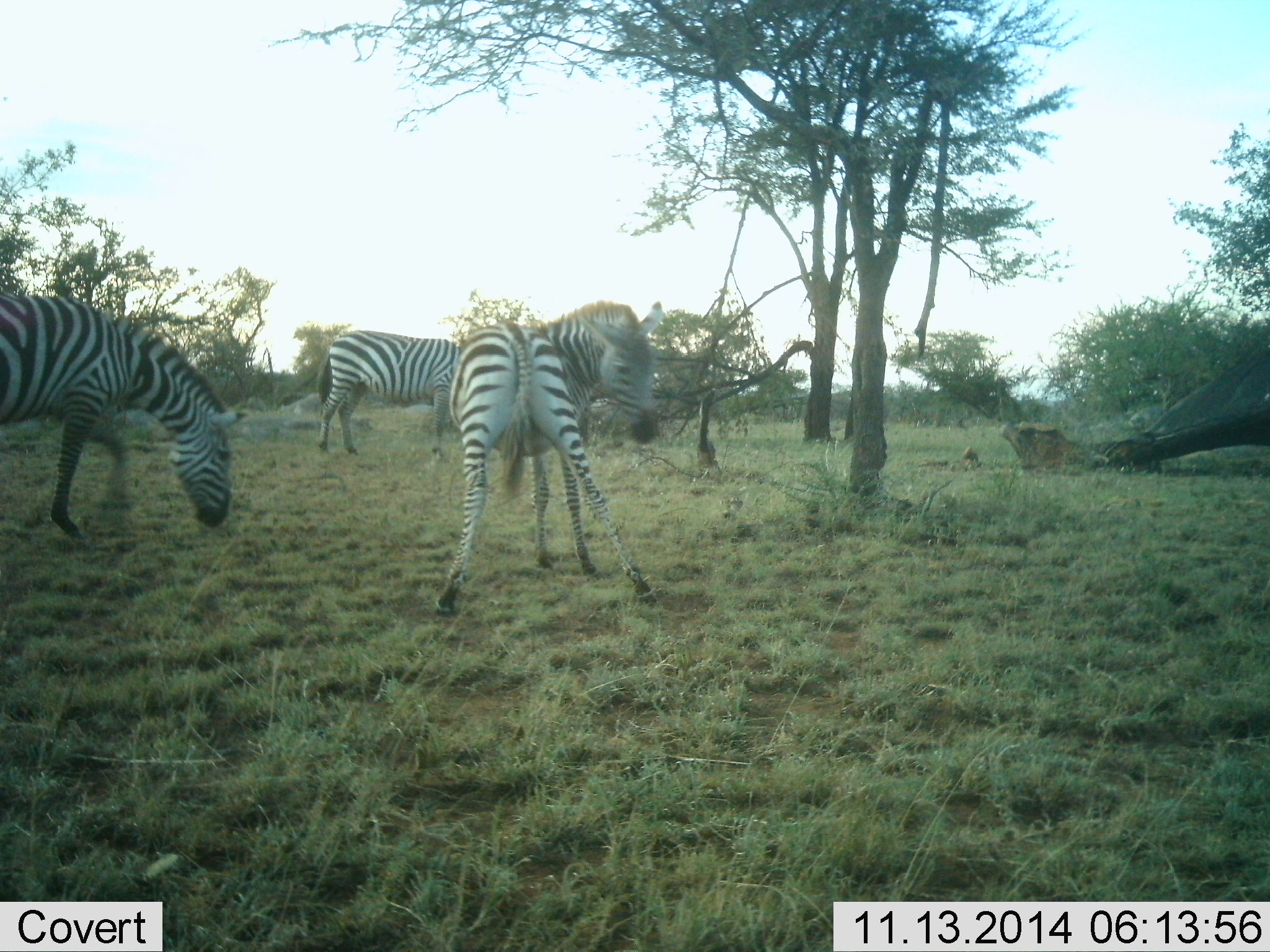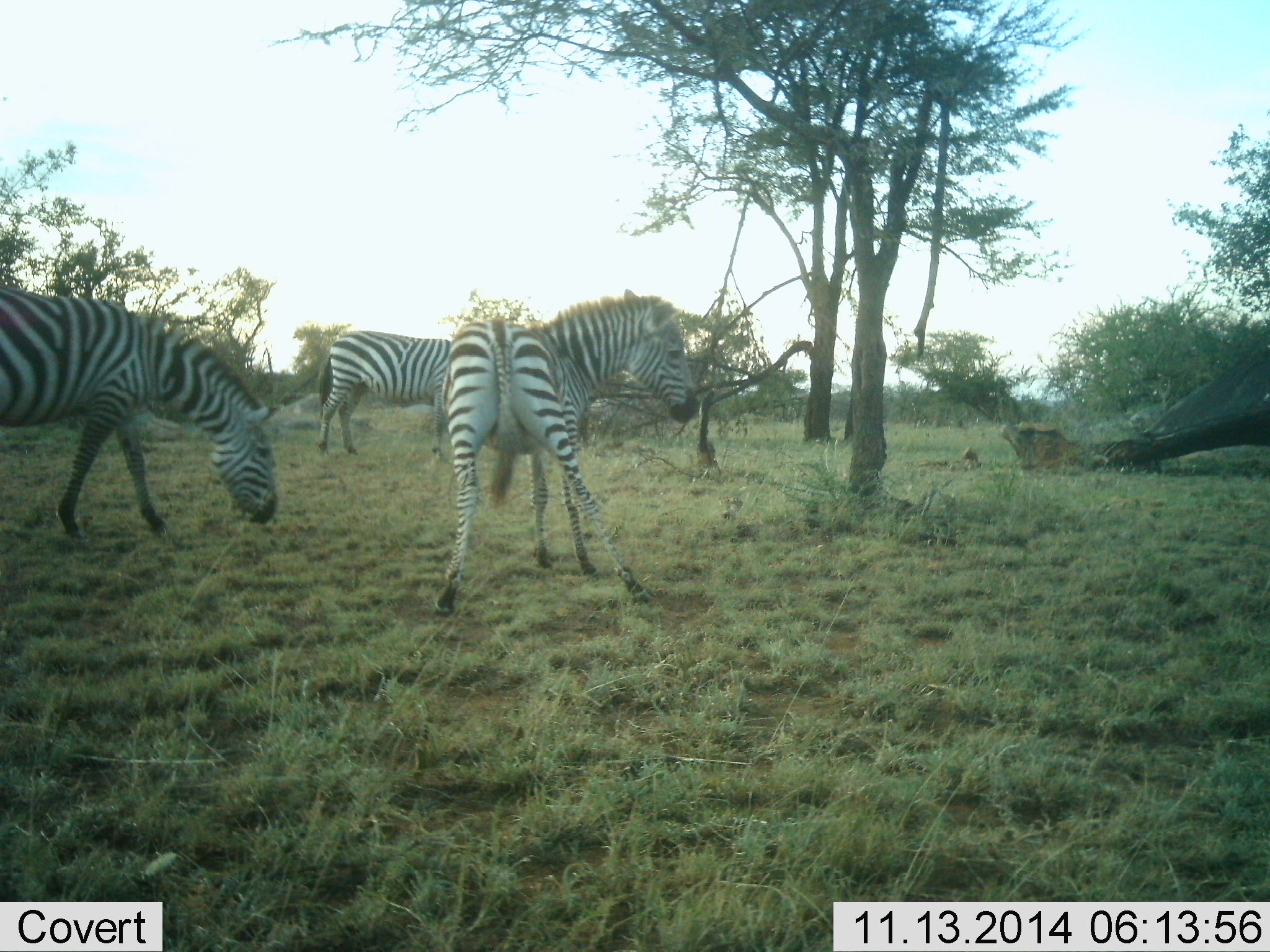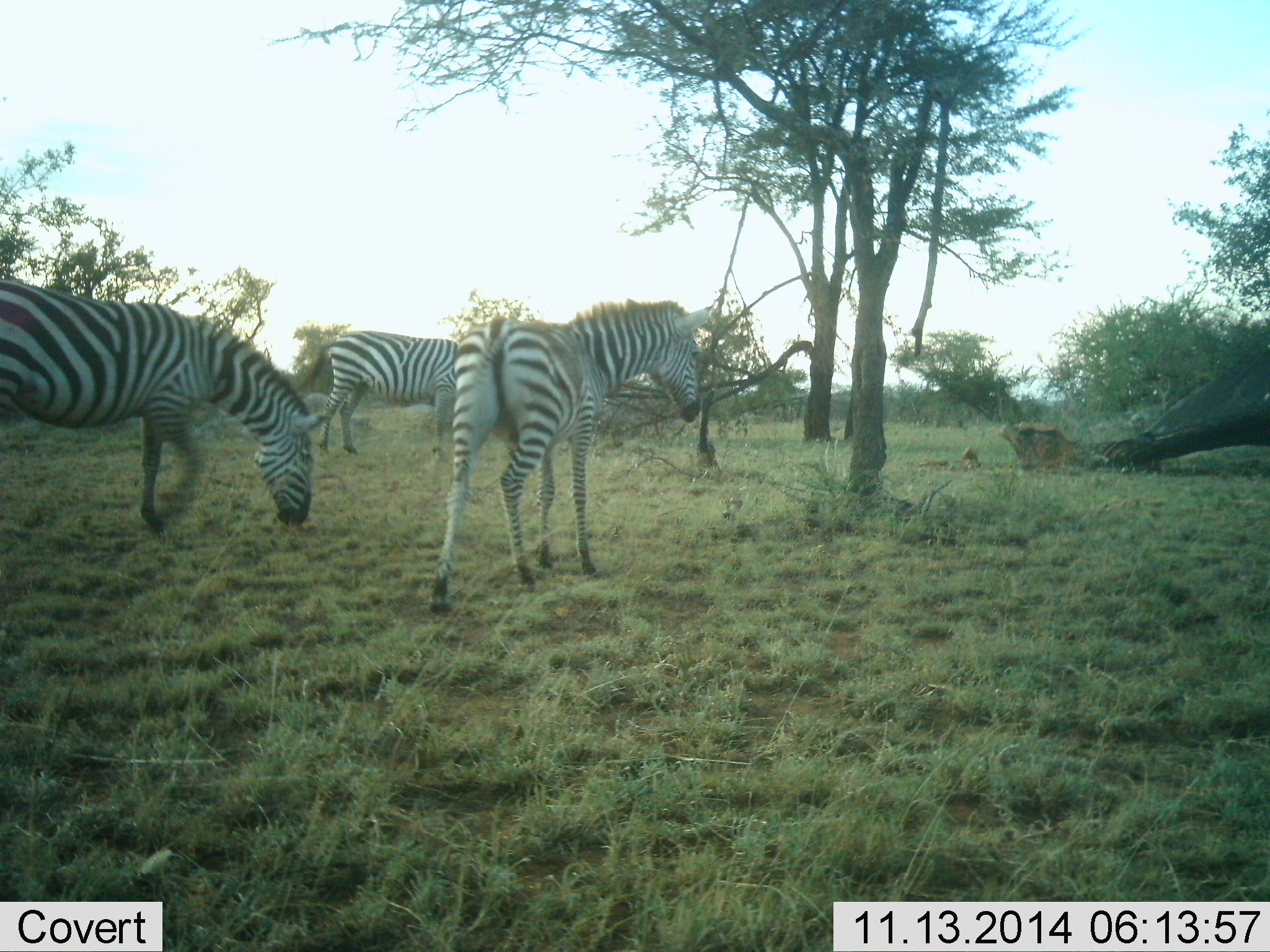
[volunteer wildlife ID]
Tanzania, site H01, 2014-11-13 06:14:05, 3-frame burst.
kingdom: Animalia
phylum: Chordata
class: Mammalia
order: Perissodactyla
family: Equidae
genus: Equus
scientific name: Equus quagga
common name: plains zebra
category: zebra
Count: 3.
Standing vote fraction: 70%.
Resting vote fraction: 0%.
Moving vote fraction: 50%.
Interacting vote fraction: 0%.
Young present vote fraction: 0%.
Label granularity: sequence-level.